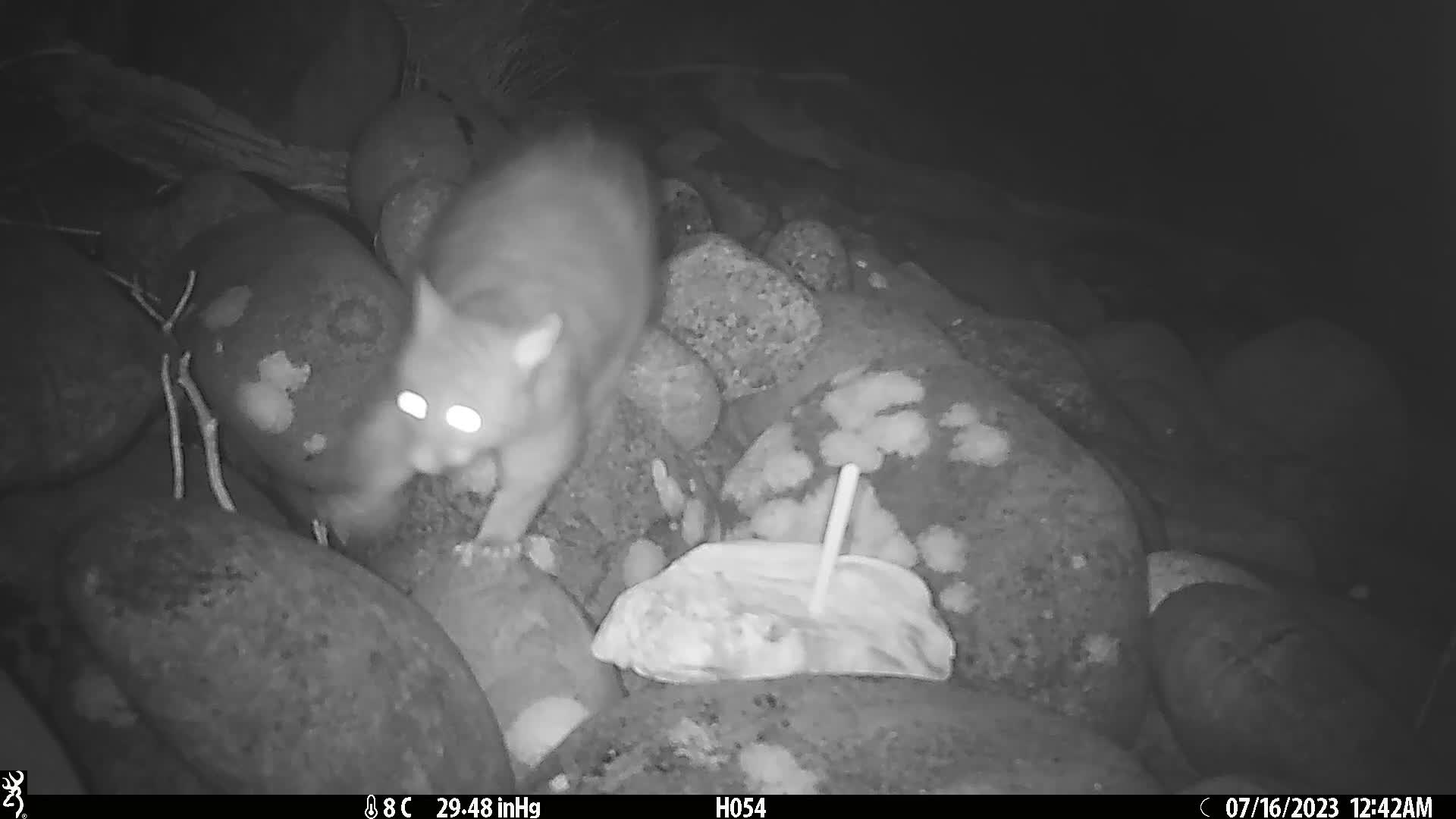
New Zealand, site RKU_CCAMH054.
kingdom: Animalia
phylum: Chordata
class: Mammalia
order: Diprotodontia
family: Phalangeridae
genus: Trichosurus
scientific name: Trichosurus vulpecula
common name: common brushtail possum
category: possum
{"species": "possum (common brushtail possum) (Trichosurus vulpecula)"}